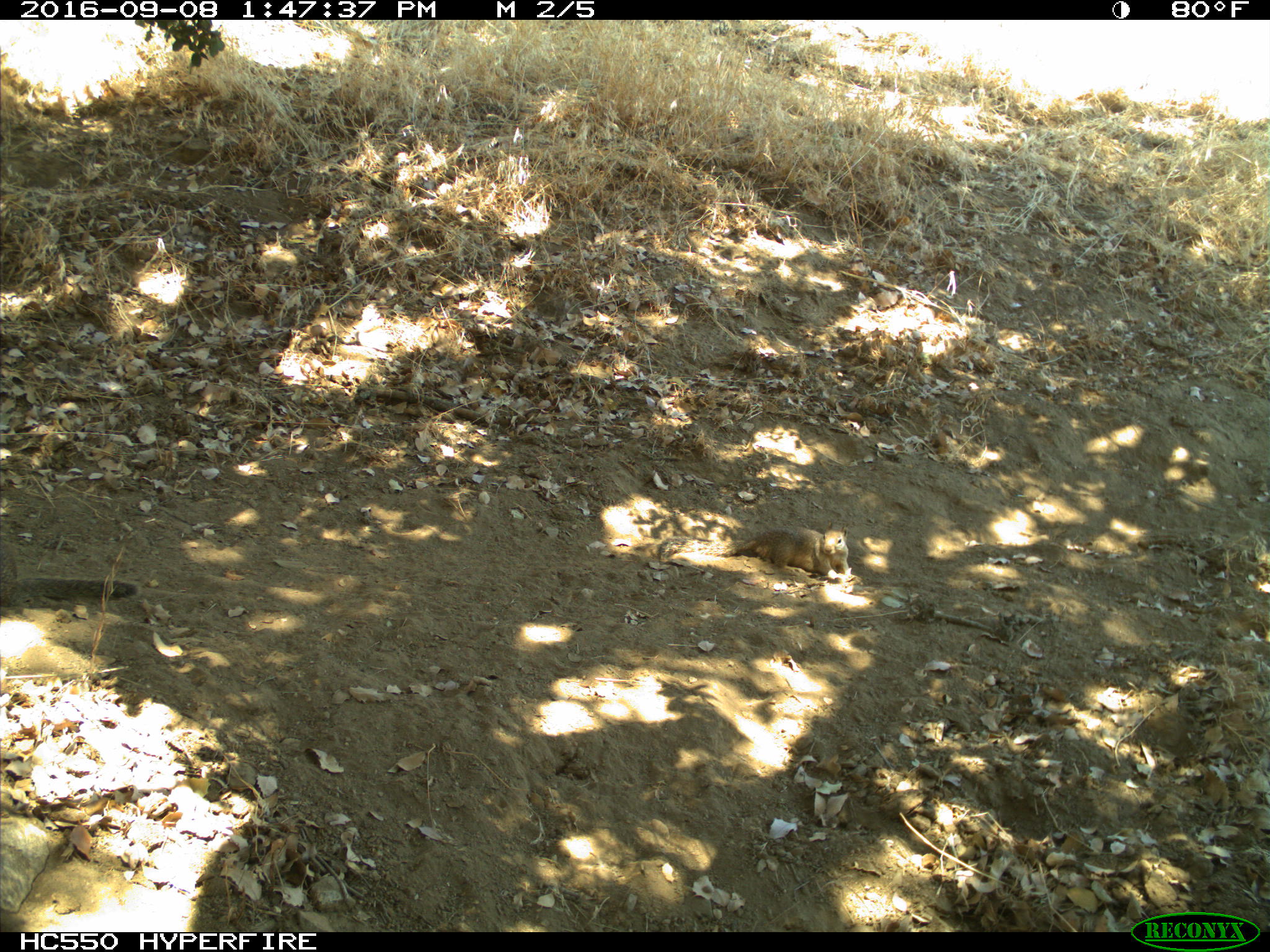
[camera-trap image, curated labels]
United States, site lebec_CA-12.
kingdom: Animalia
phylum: Chordata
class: Mammalia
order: Rodentia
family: Sciuridae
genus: Otospermophilus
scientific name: Otospermophilus beecheyi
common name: california ground squirrel